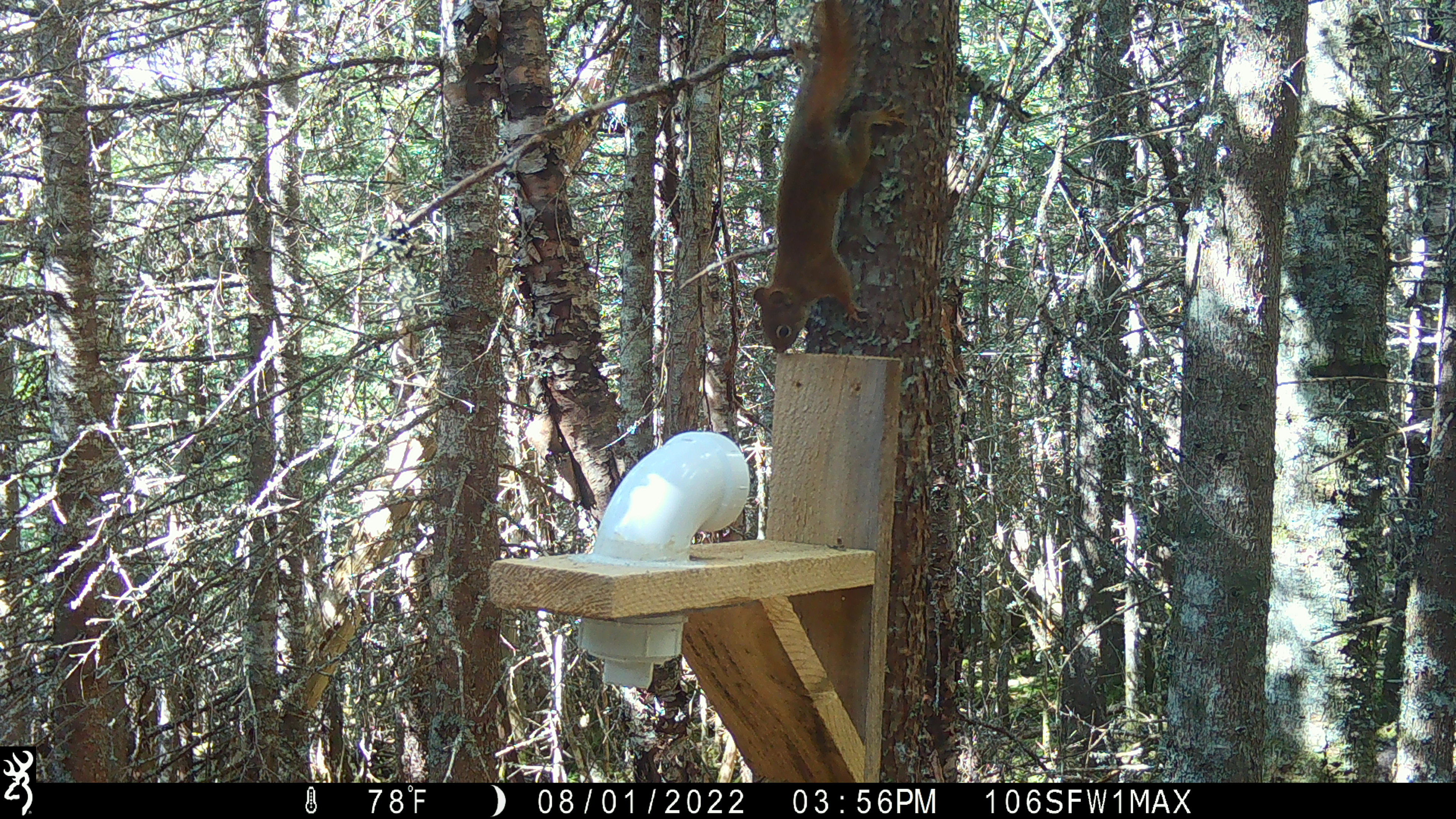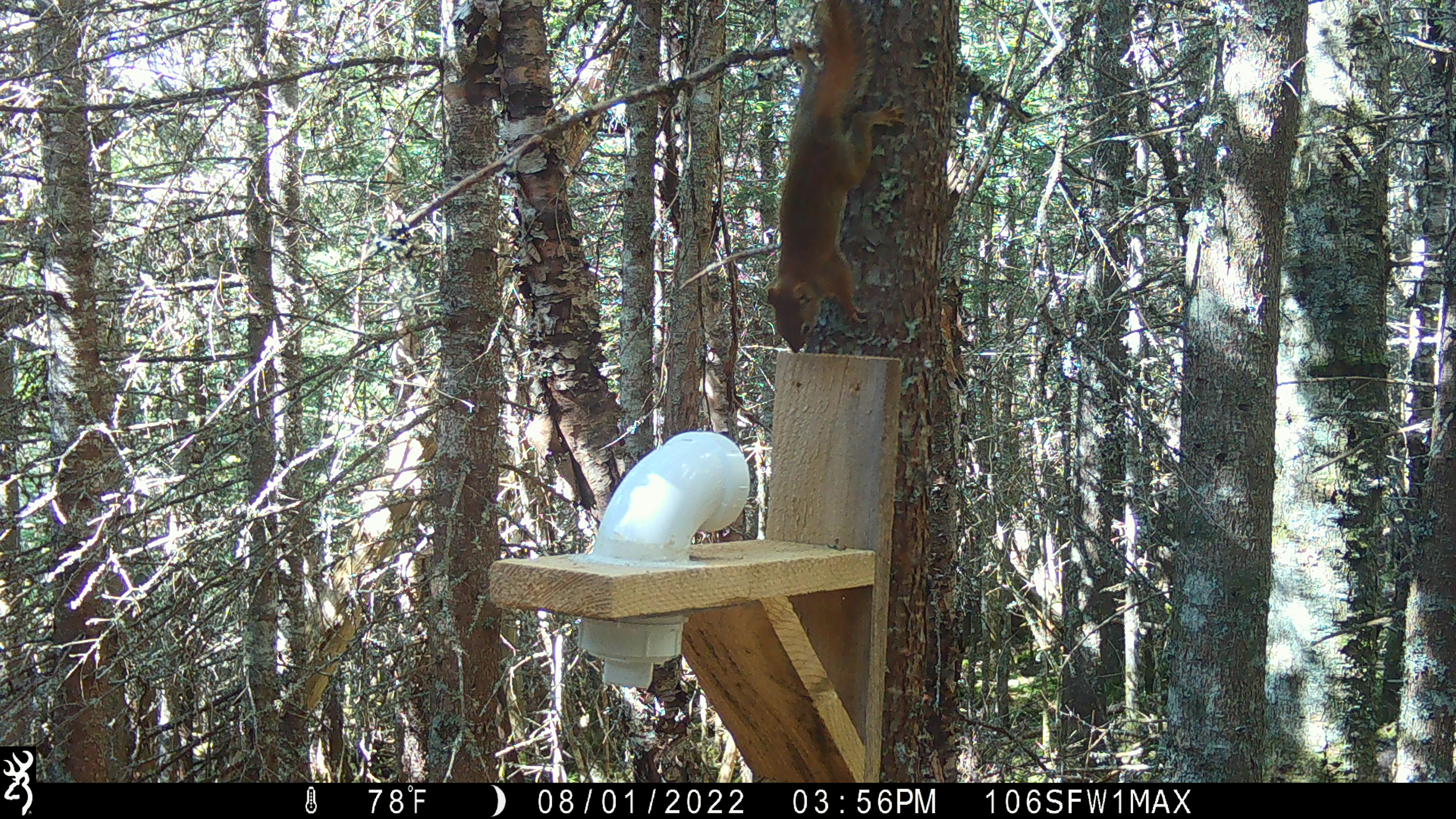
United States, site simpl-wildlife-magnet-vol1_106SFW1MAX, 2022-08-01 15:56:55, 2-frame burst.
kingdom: Animalia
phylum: Chordata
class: Mammalia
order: Rodentia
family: Sciuridae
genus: Tamiasciurus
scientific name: Tamiasciurus hudsonicus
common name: red squirrel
Red squirrel (Tamiasciurus hudsonicus).